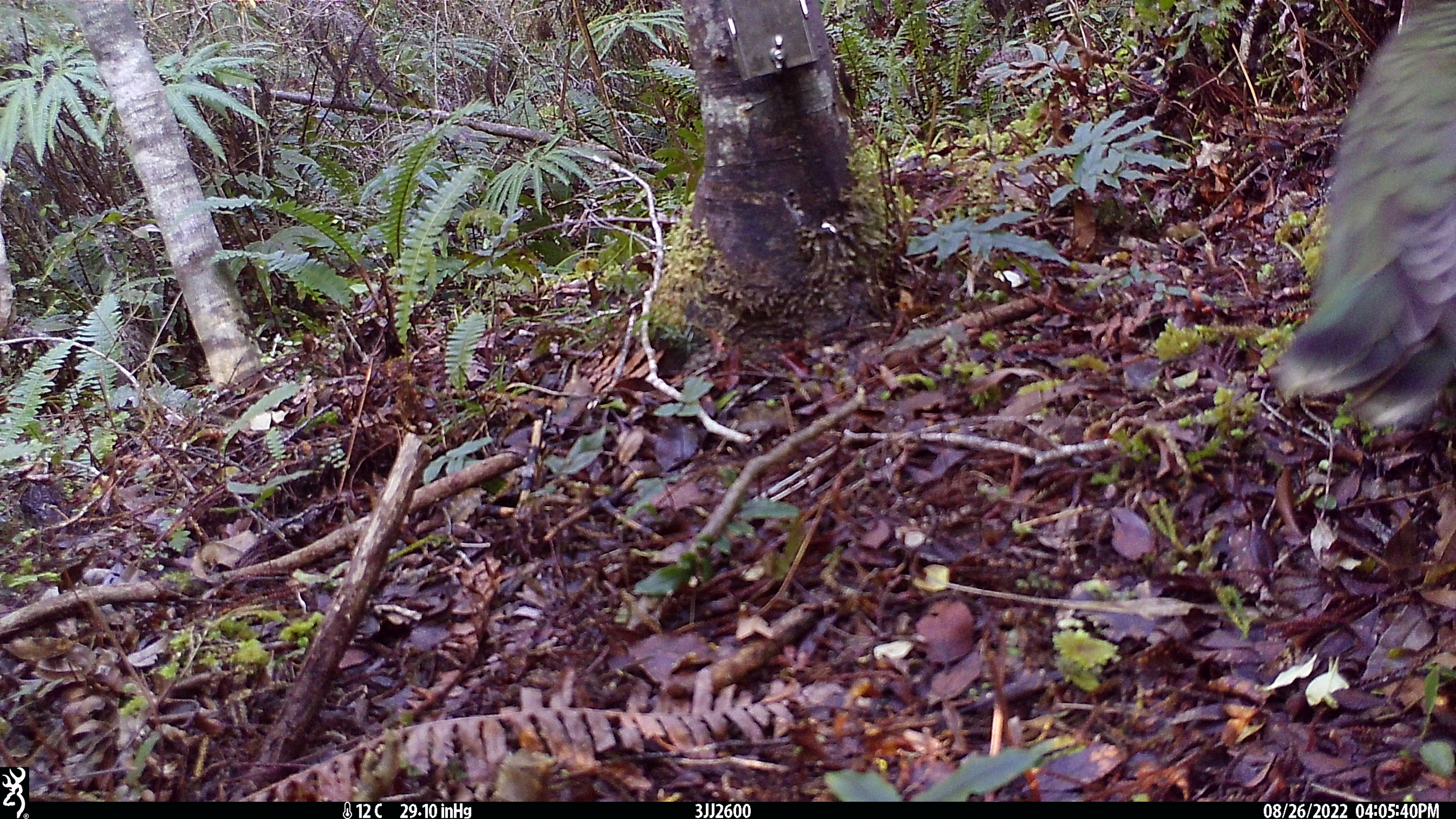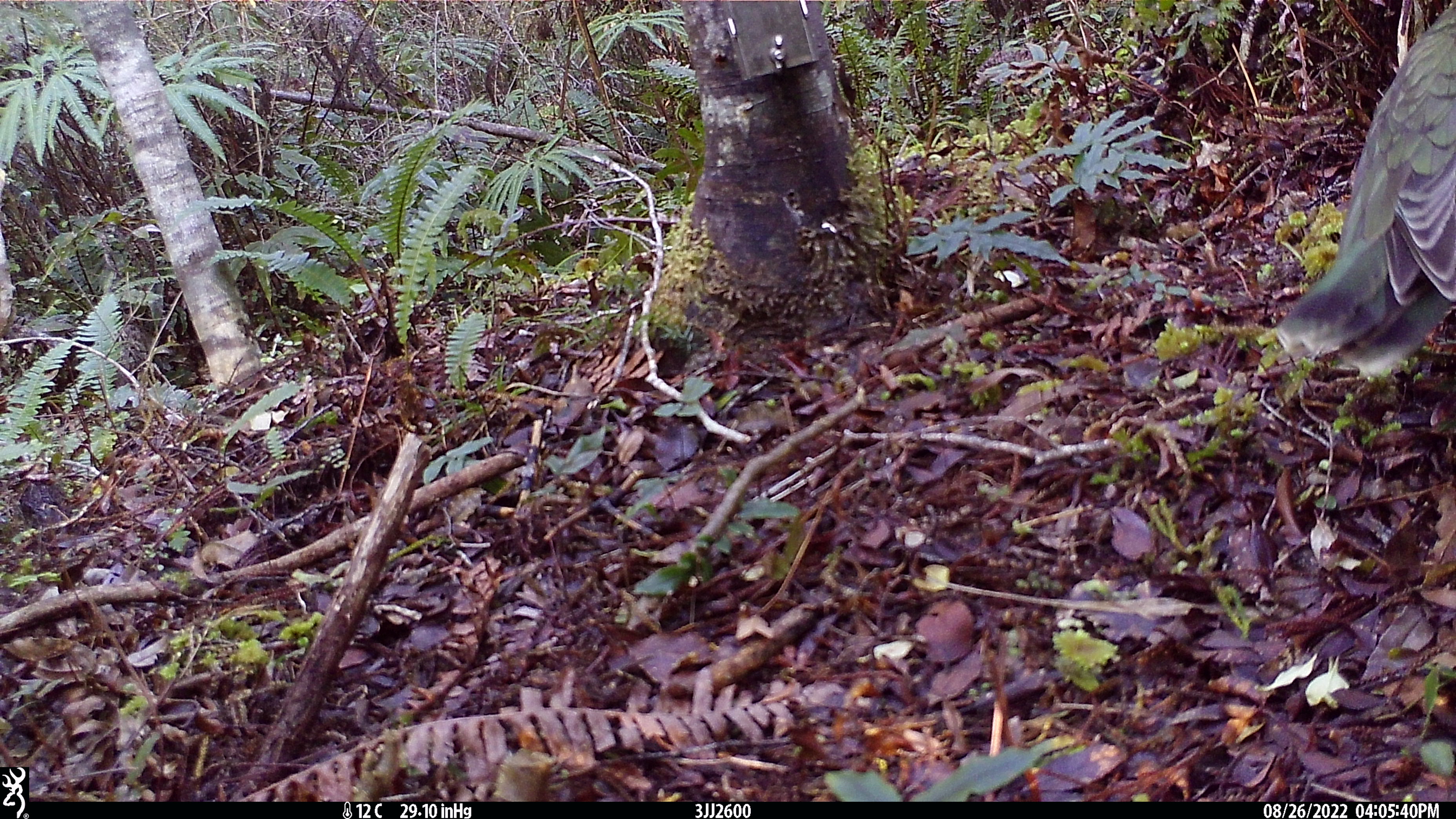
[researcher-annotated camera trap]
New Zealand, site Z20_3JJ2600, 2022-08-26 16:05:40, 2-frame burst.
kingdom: Animalia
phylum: Chordata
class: Aves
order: Psittaciformes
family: Strigopidae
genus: Nestor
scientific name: Nestor notabilis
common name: kea